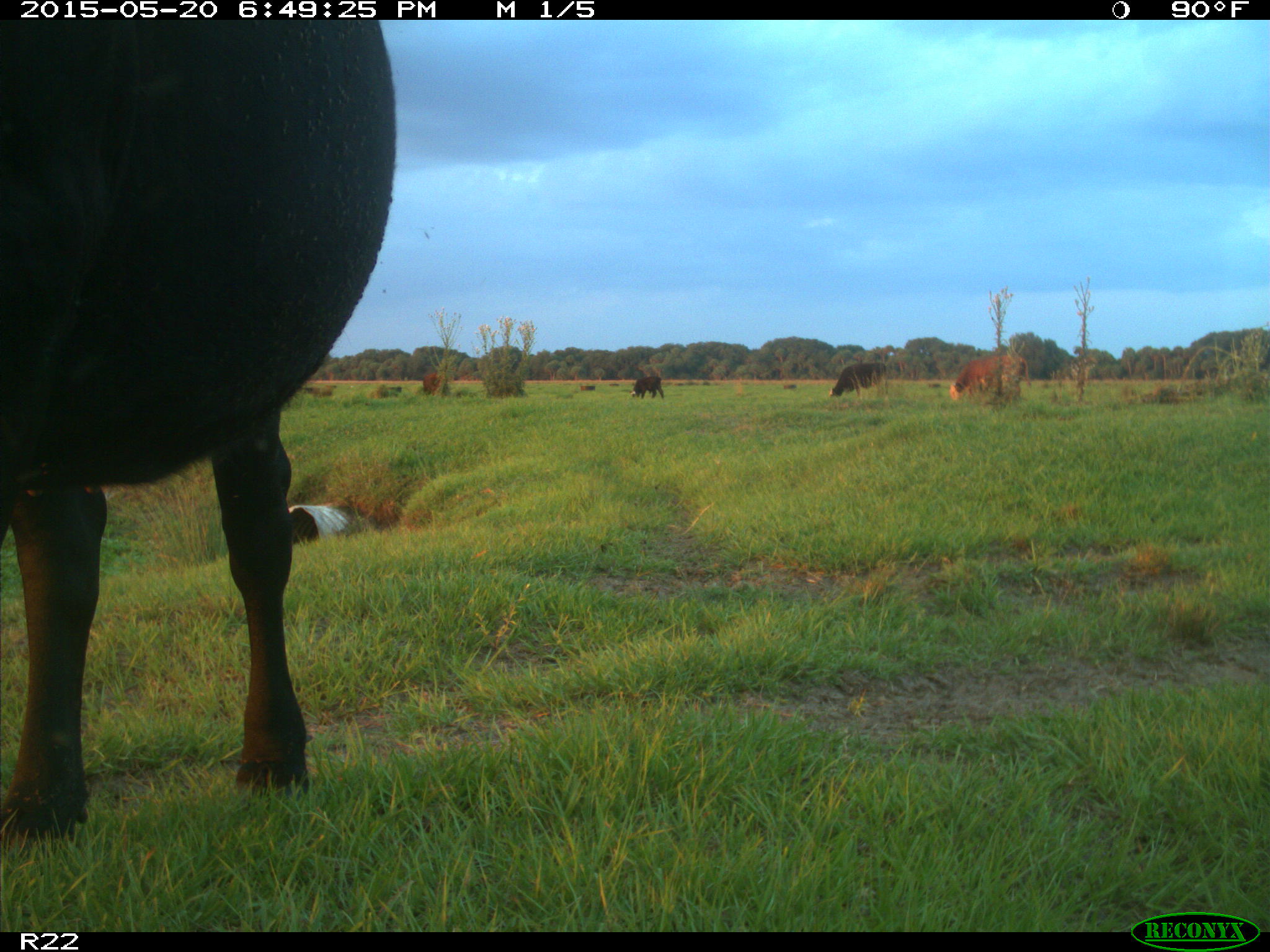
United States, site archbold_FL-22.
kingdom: Animalia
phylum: Chordata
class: Mammalia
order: Artiodactyla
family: Bovidae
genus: Bos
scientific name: Bos taurus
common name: domestic cow